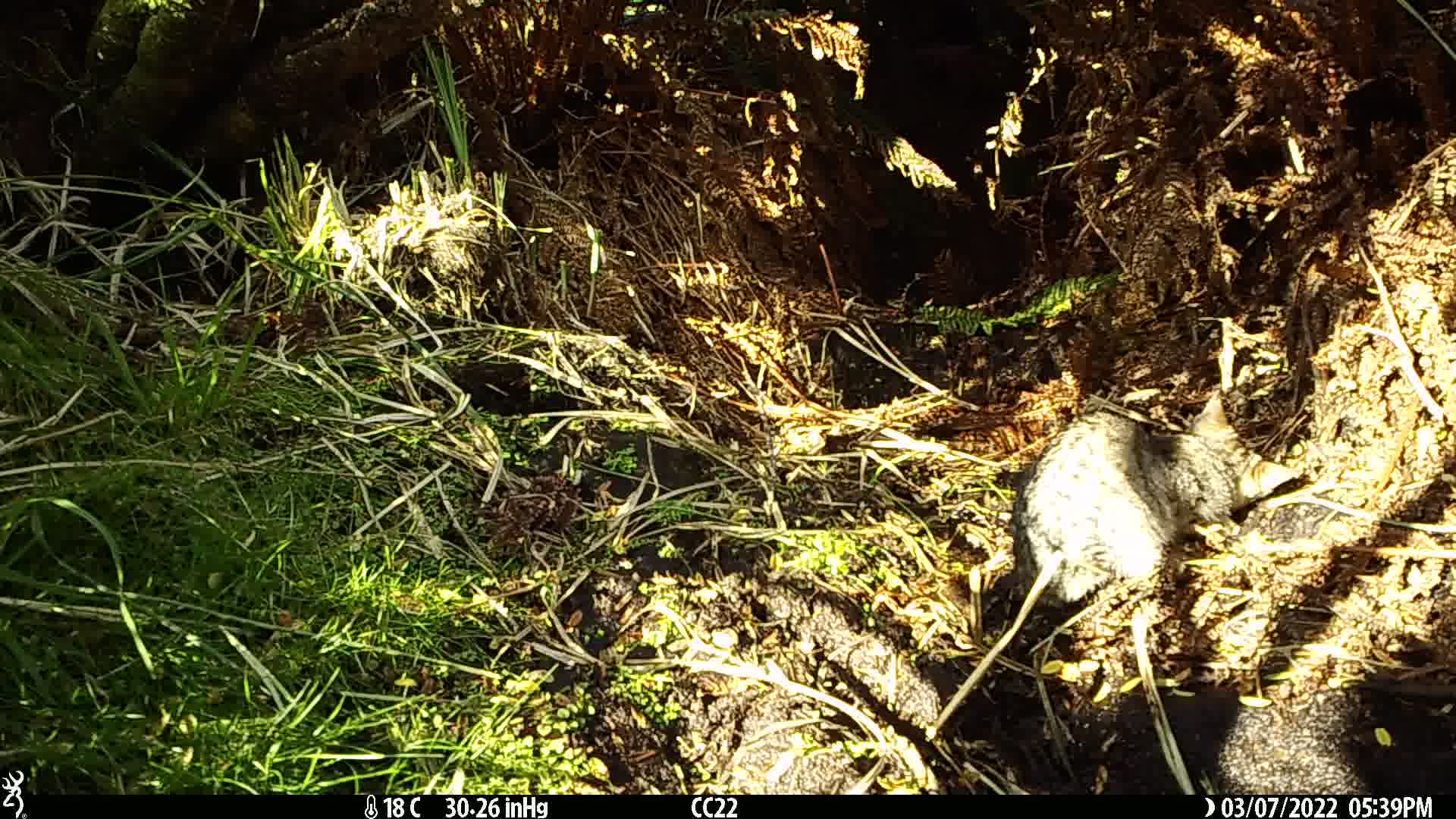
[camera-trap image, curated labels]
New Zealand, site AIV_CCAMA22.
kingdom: Animalia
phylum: Chordata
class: Mammalia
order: Carnivora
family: Felidae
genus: Felis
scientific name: Felis catus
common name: domestic cat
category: cat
Cat (domestic cat) (Felis catus).